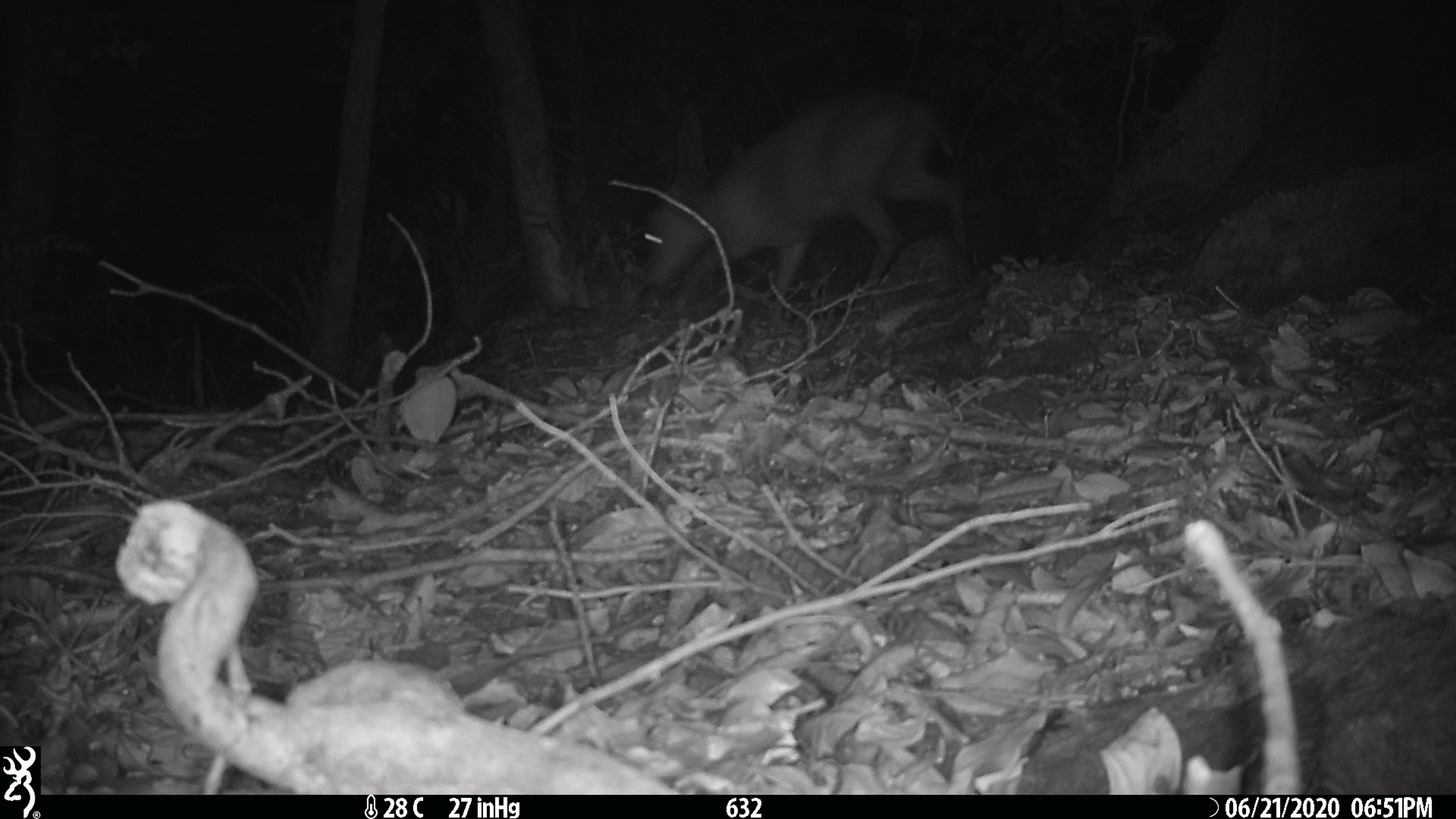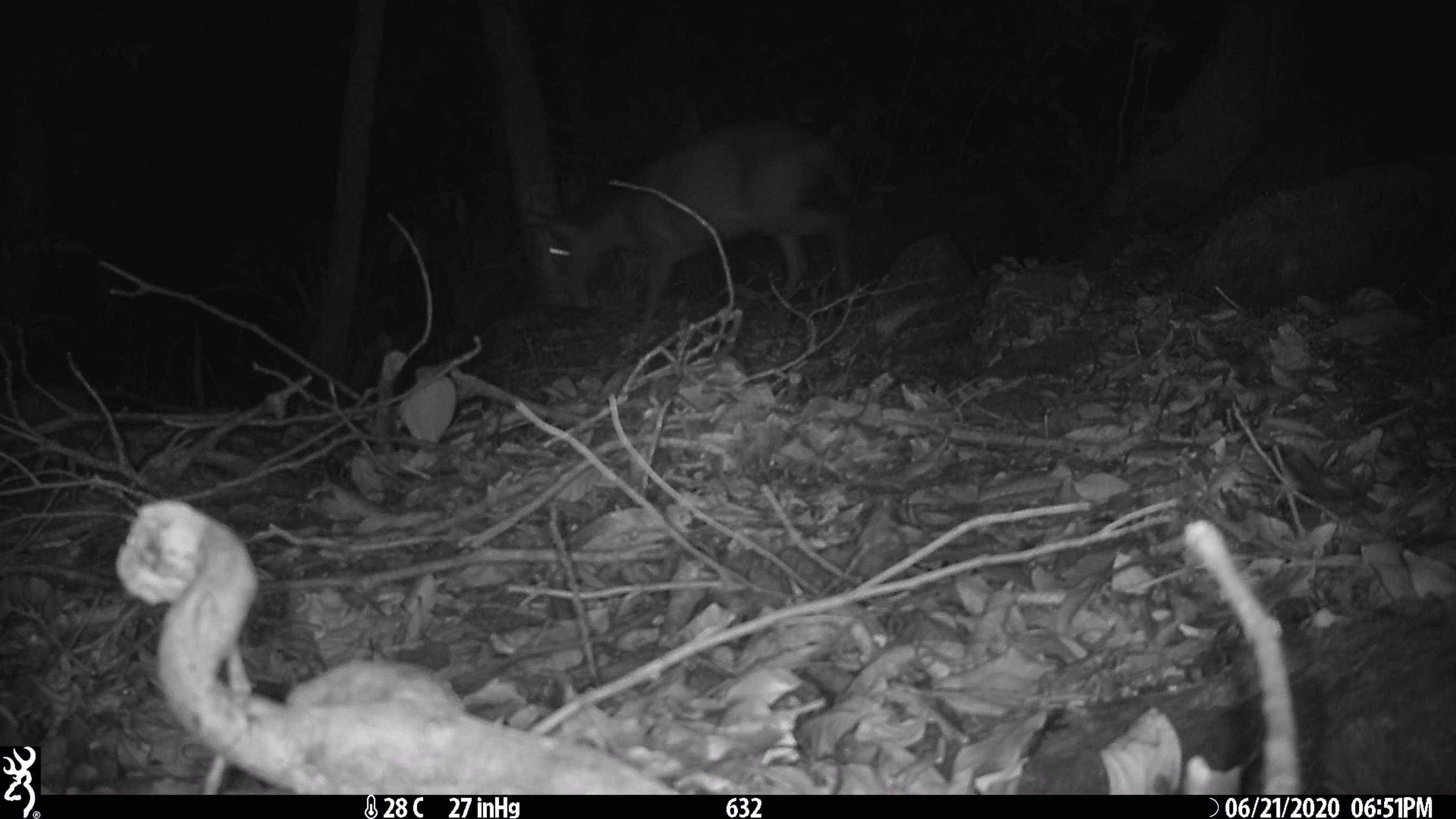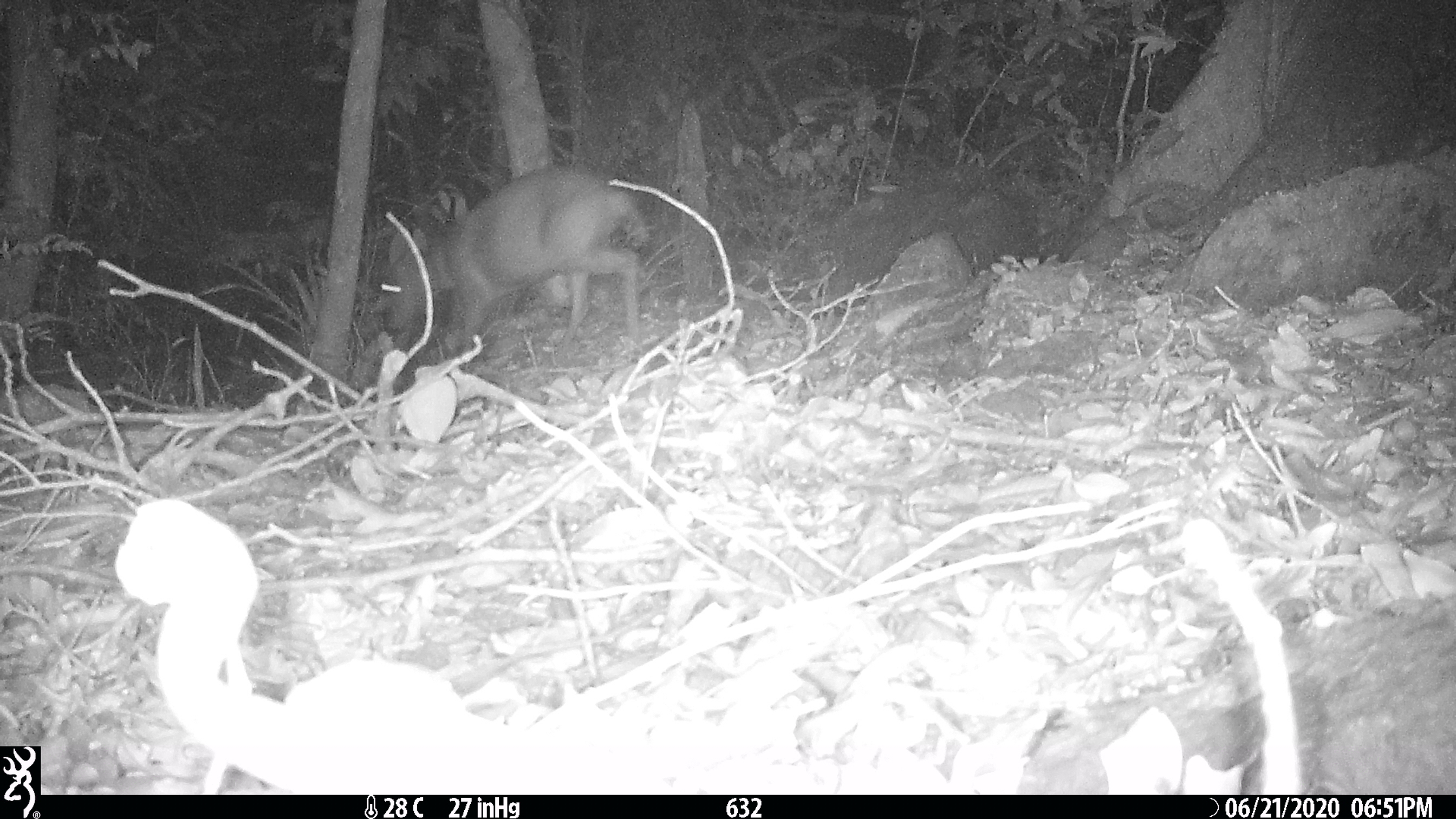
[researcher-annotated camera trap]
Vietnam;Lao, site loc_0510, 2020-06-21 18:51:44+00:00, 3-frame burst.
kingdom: Animalia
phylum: Chordata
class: Mammalia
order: Artiodactyla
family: Cervidae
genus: Muntiacus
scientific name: Muntiacus rooseveltorum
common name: roosevelt's muntjac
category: roosevelts muntjac group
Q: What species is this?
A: Roosevelts muntjac group (roosevelt's muntjac) (Muntiacus rooseveltorum).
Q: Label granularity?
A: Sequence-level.